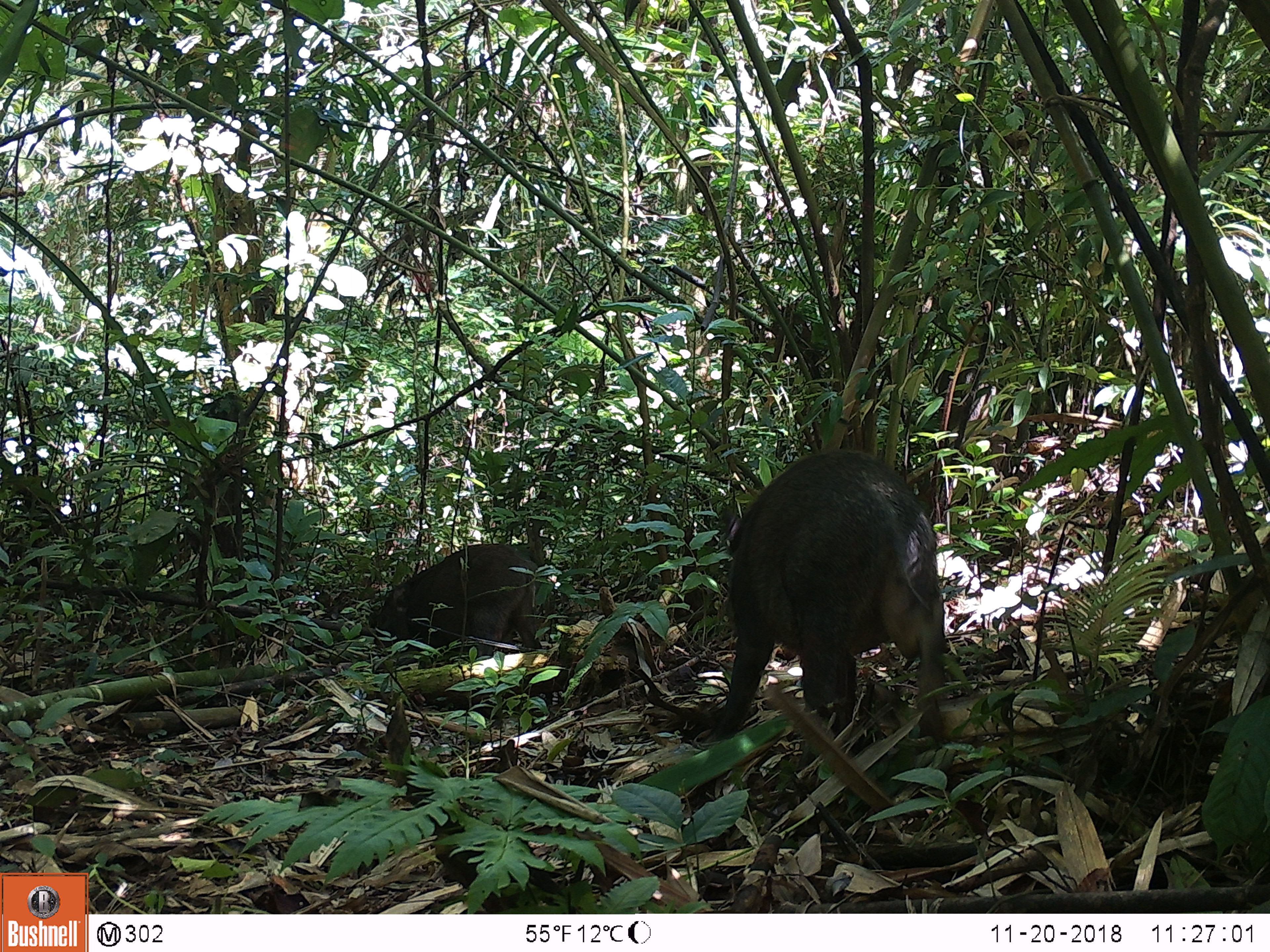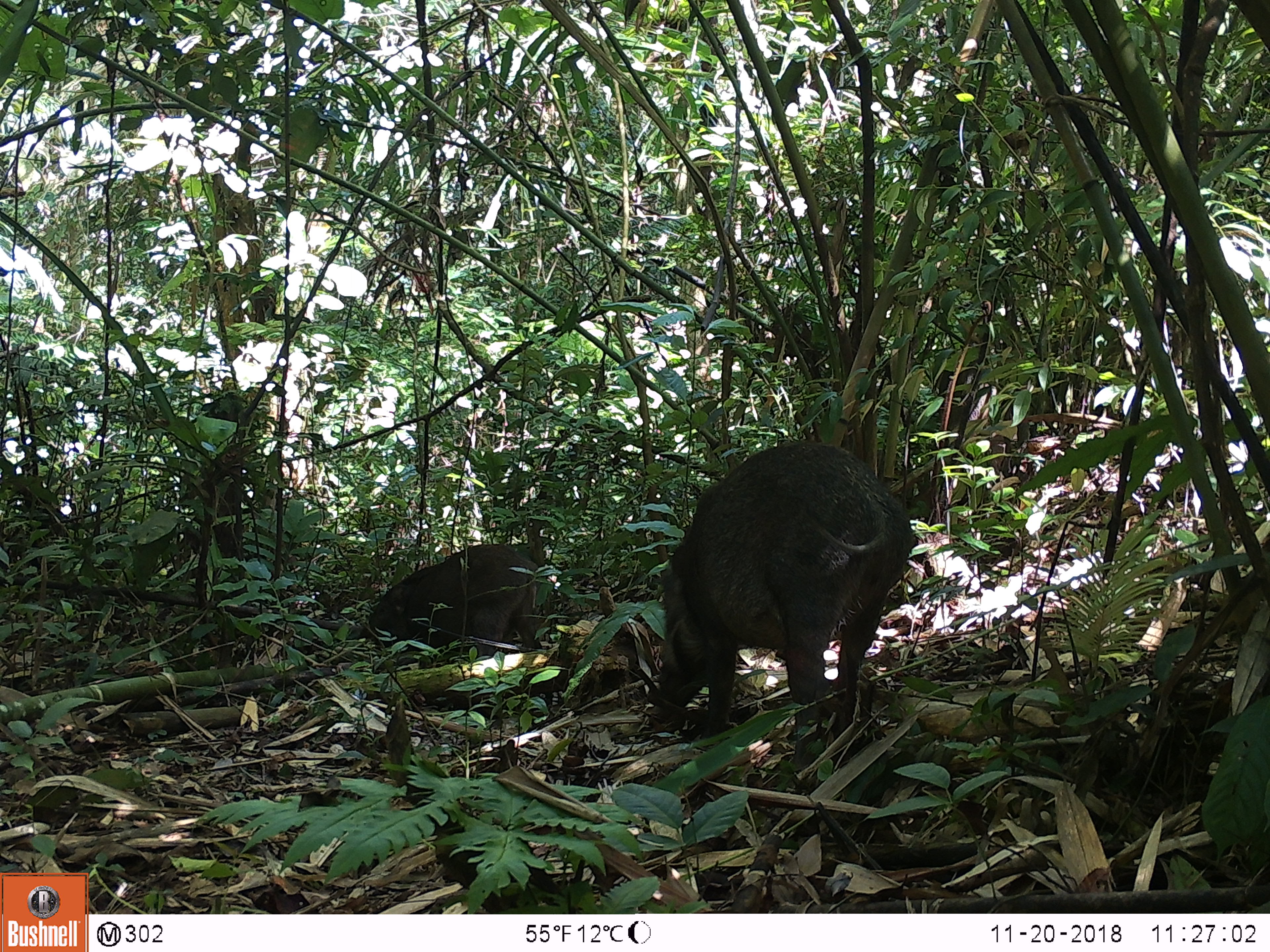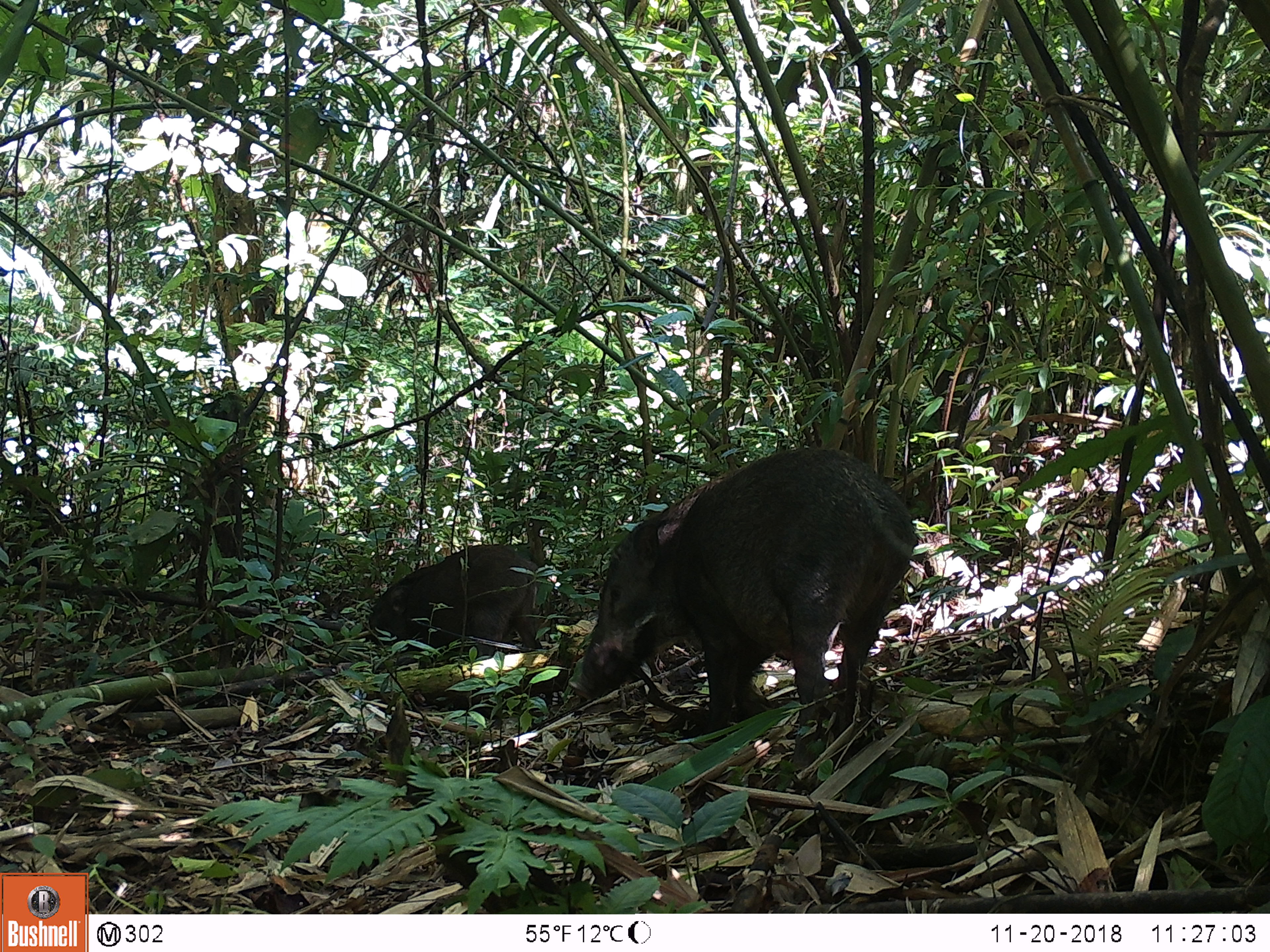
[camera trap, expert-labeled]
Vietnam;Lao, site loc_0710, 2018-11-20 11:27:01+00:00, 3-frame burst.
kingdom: Animalia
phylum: Chordata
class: Mammalia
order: Artiodactyla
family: Suidae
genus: Sus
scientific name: Sus scrofa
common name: eurasian wild pig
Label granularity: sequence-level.